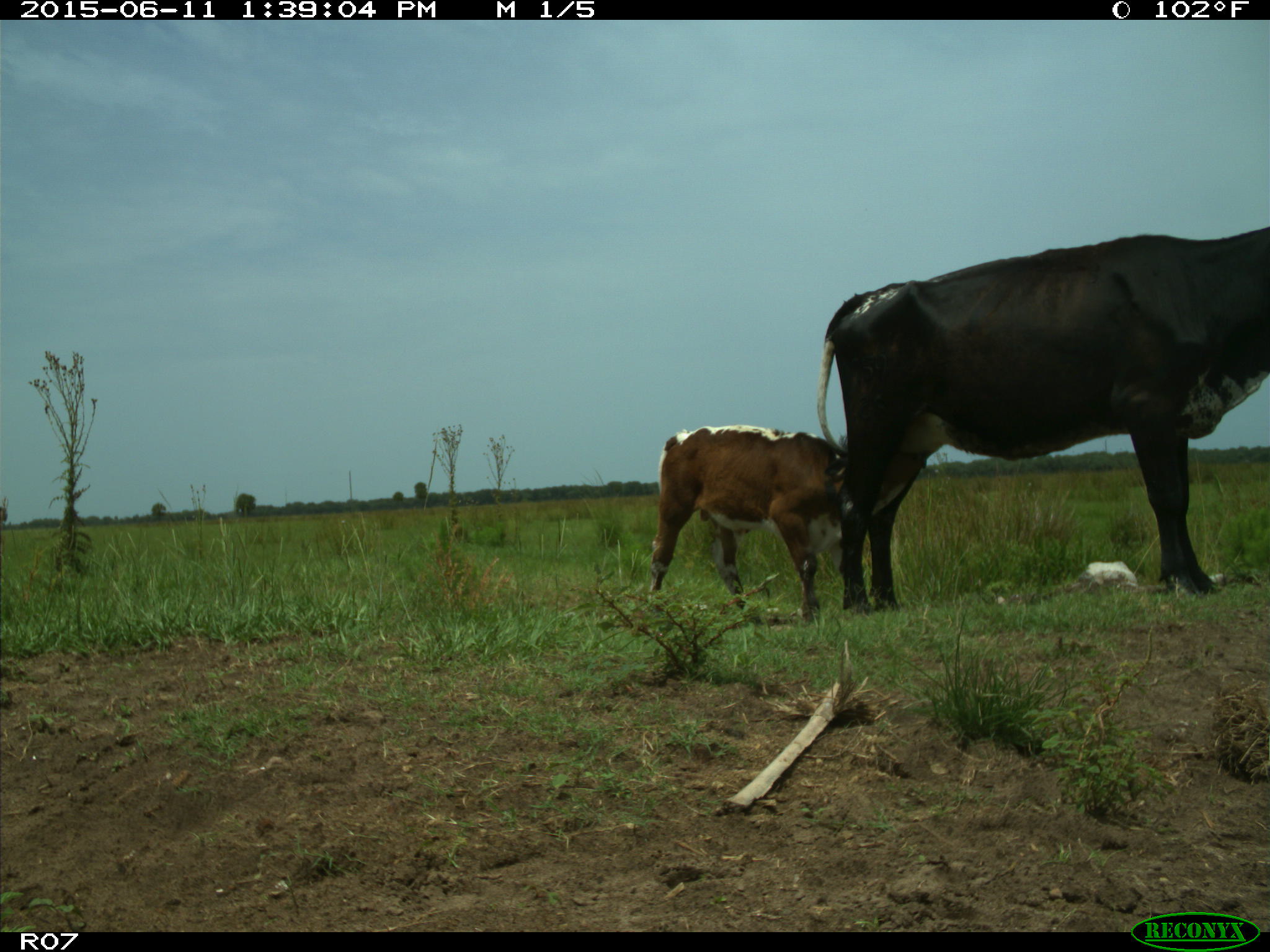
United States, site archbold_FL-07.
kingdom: Animalia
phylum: Chordata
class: Mammalia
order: Artiodactyla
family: Bovidae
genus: Bos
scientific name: Bos taurus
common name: domestic cow